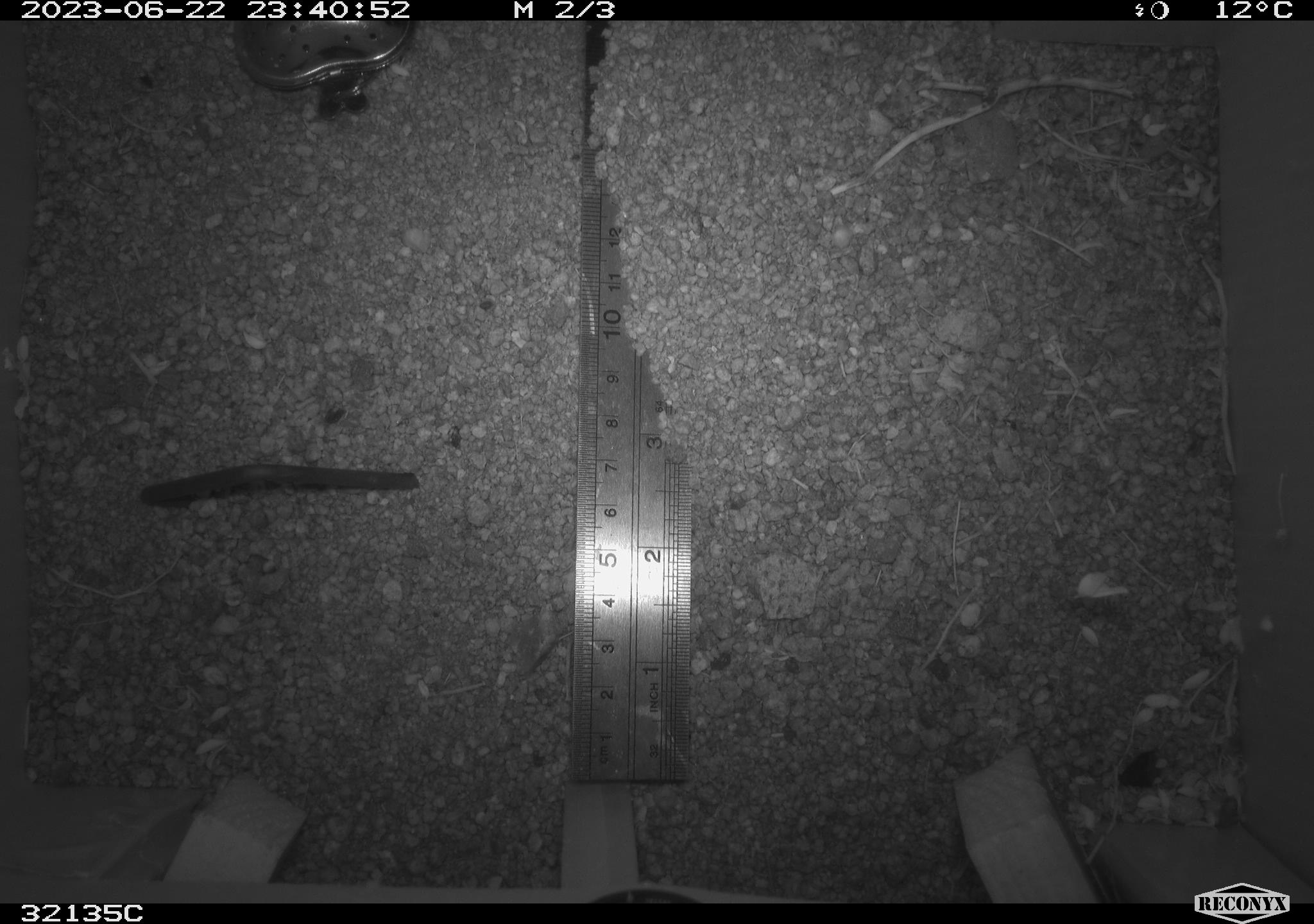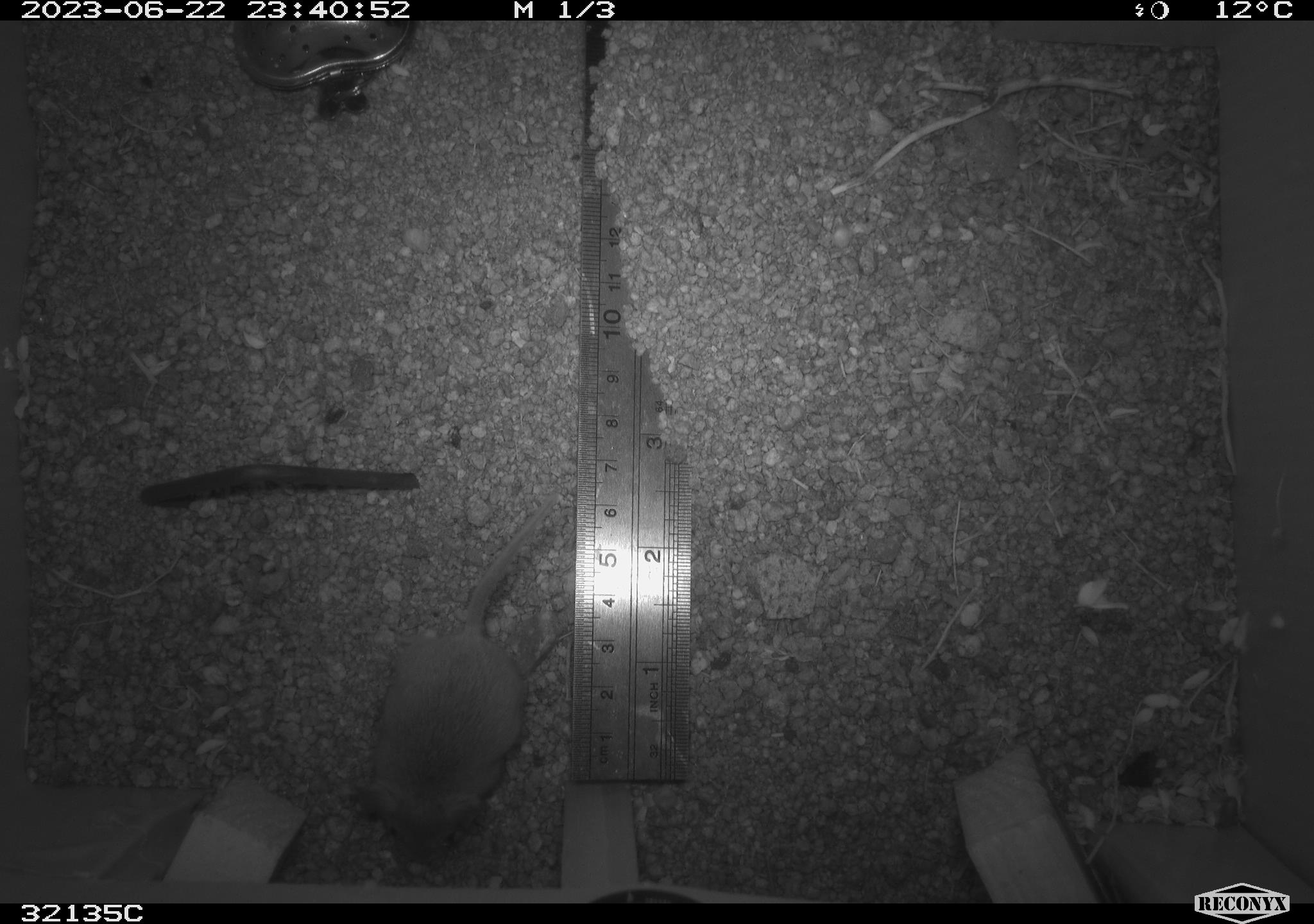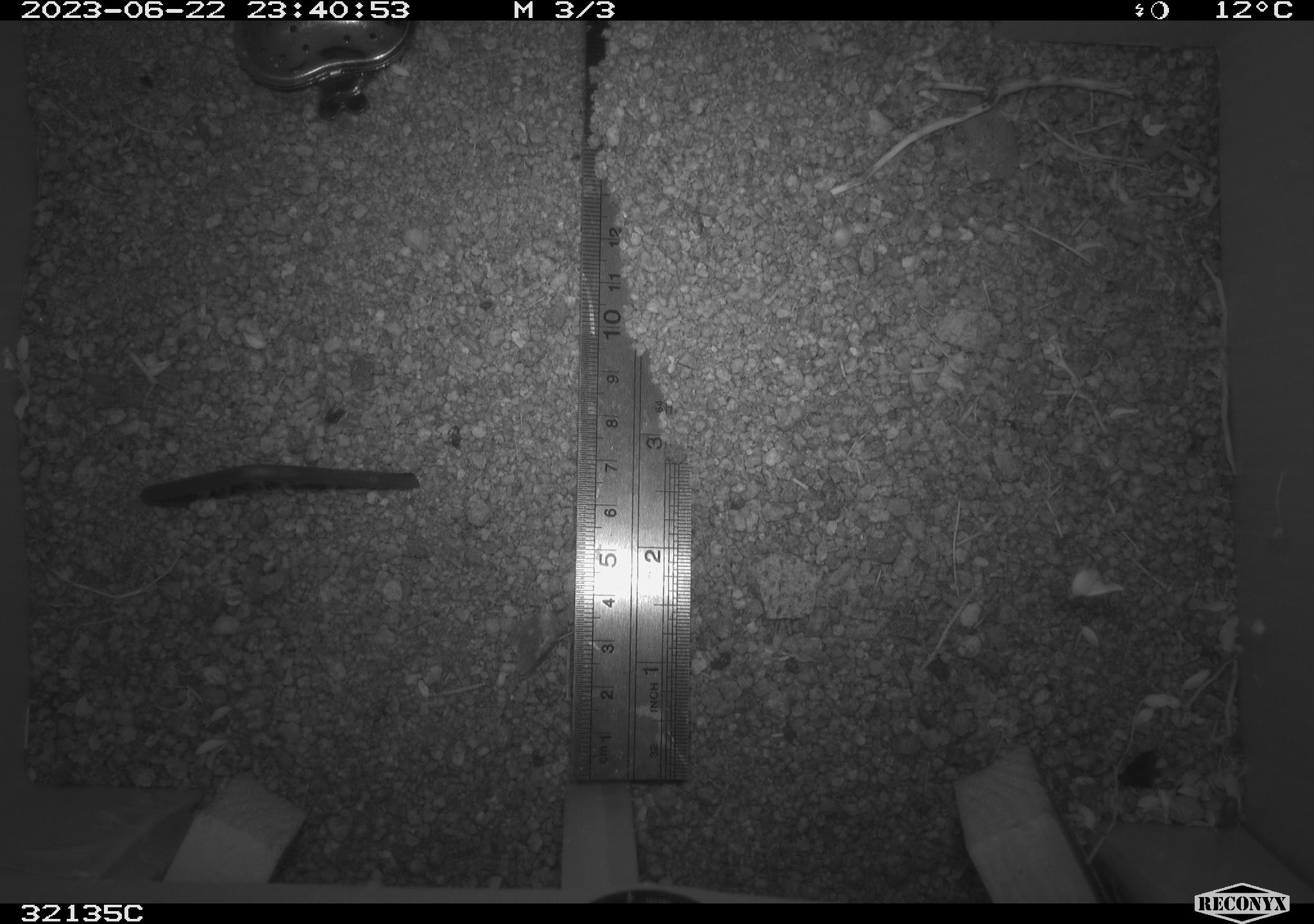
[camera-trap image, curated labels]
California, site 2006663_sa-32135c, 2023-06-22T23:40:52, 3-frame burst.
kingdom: Animalia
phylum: Chordata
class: Mammalia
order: Rodentia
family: Cricetidae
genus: Peromyscus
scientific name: Peromyscus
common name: deer mice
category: peromyscus species